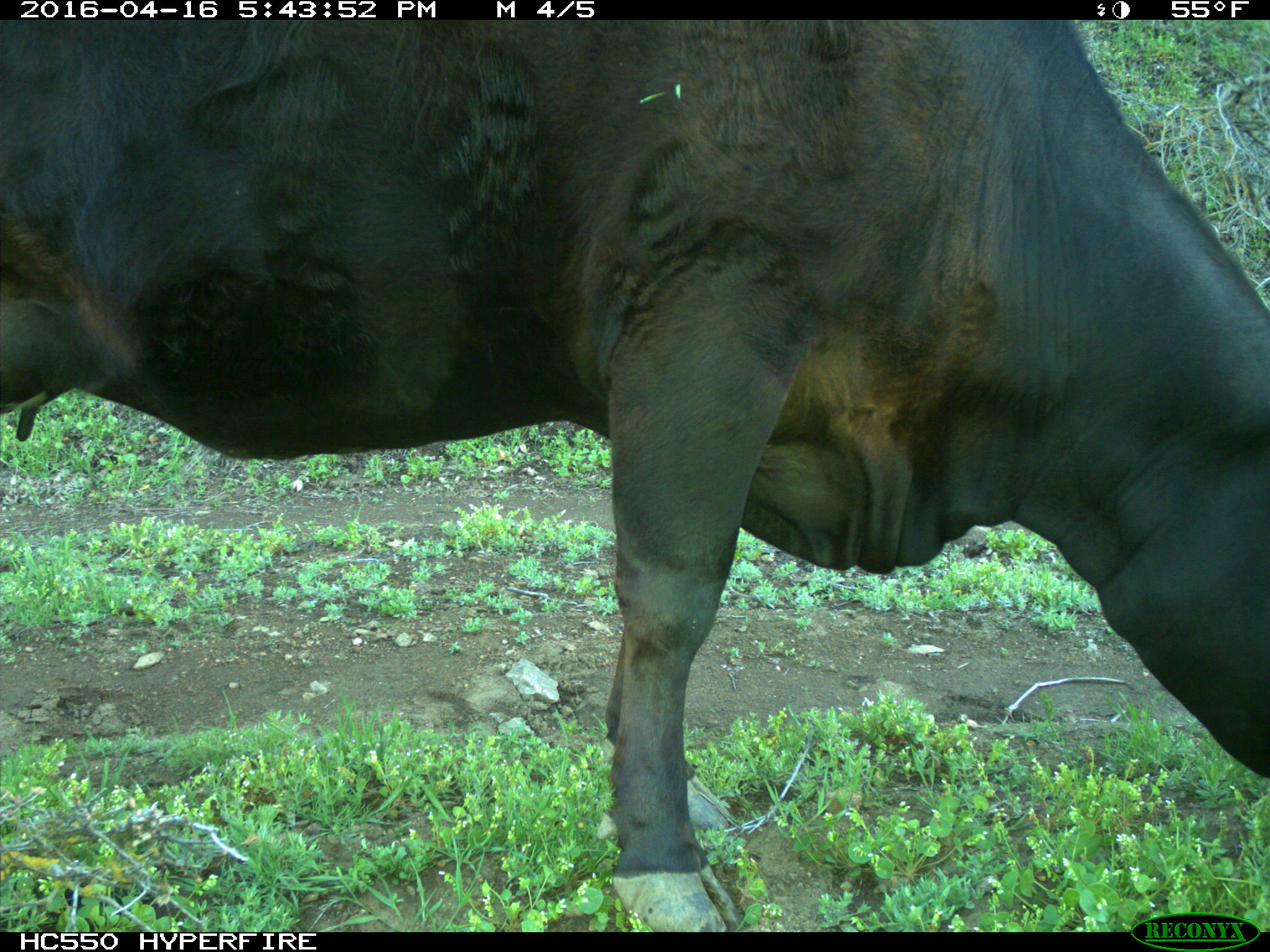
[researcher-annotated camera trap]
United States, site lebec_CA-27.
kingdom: Animalia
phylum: Chordata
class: Mammalia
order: Artiodactyla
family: Bovidae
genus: Bos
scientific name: Bos taurus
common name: domestic cow